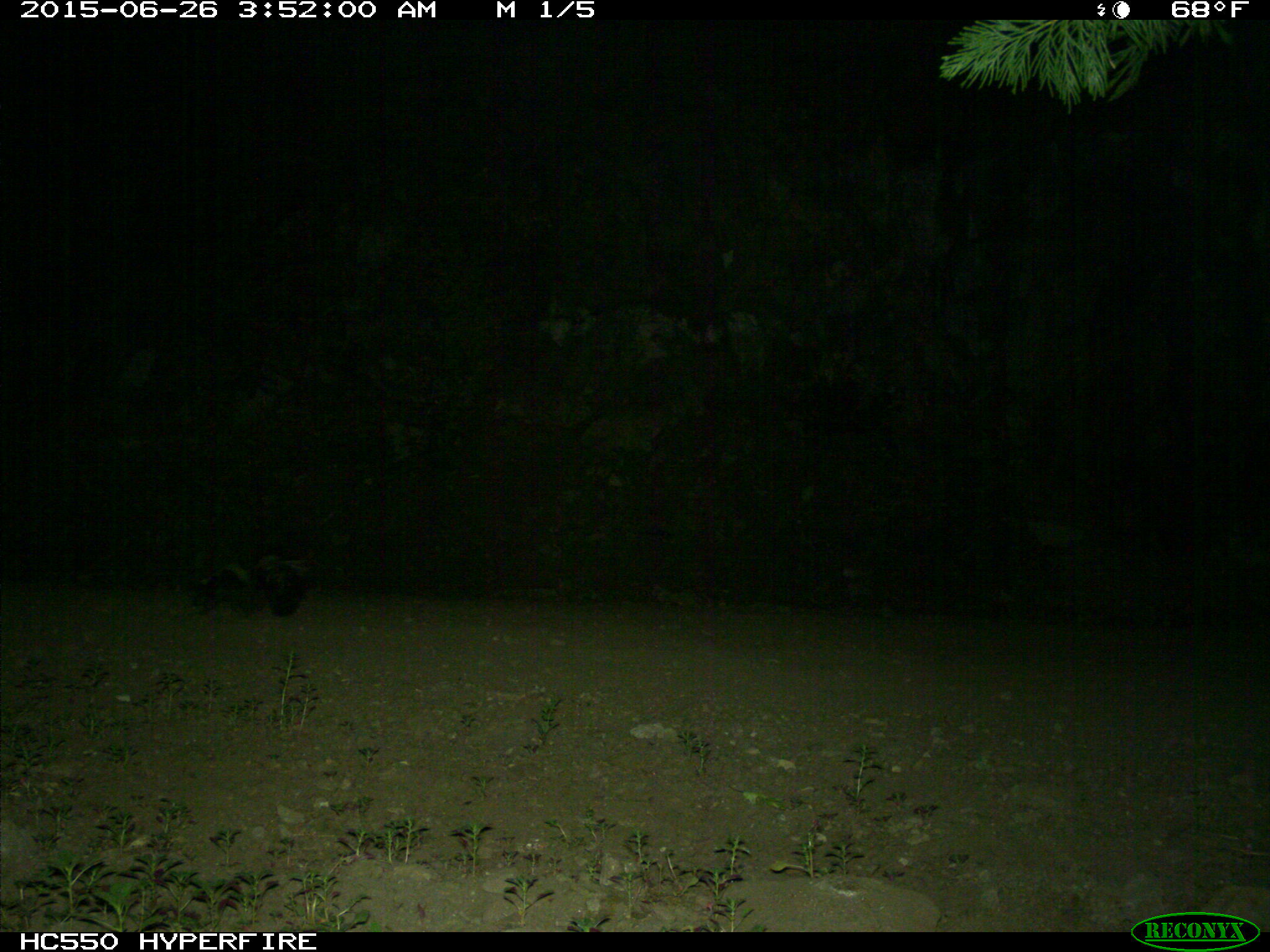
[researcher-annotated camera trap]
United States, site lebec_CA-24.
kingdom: Animalia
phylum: Chordata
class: Mammalia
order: Carnivora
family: Mephitidae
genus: Mephitis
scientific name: Mephitis mephitis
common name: striped skunk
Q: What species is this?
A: Mephitis mephitis (striped skunk).